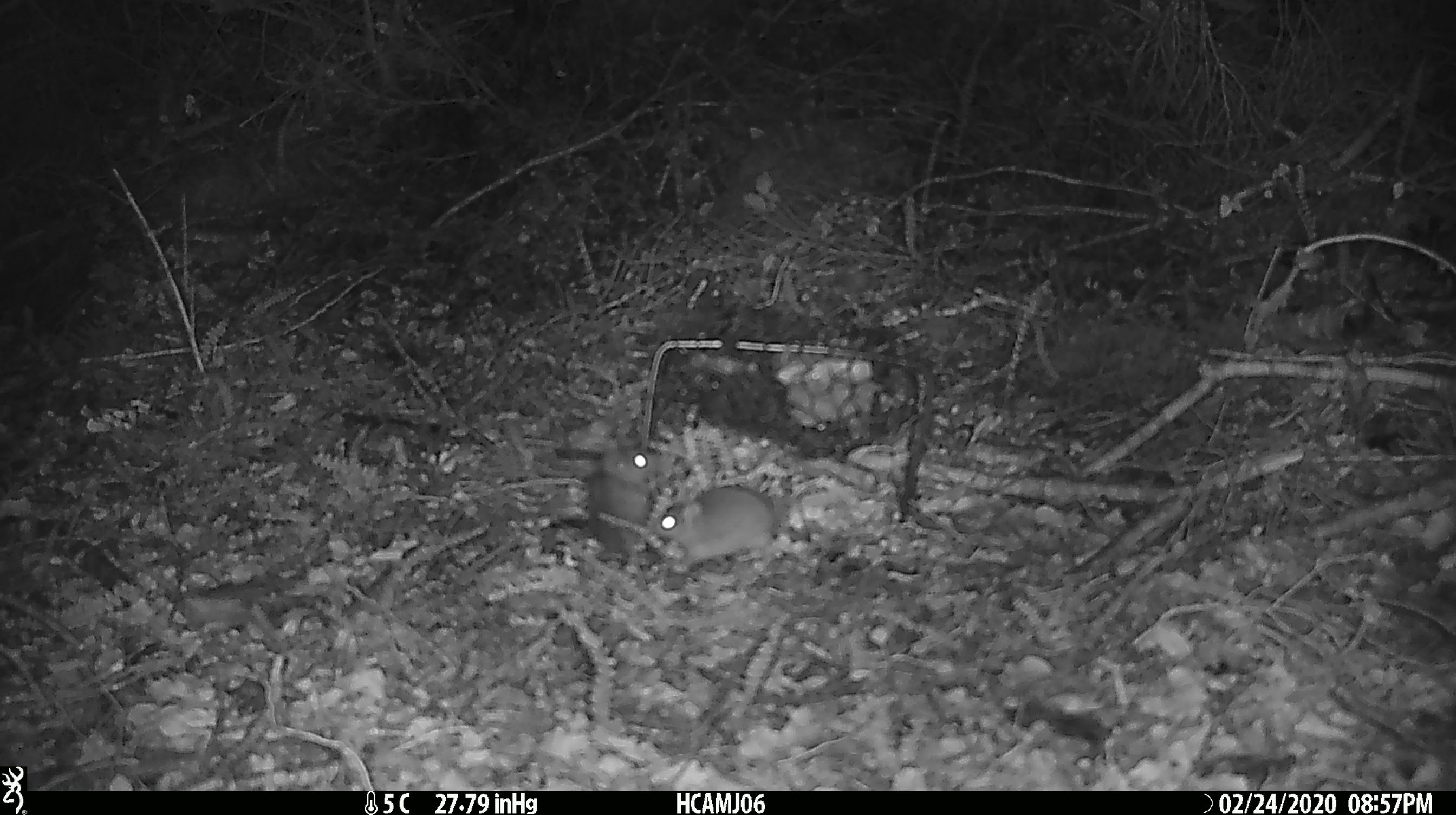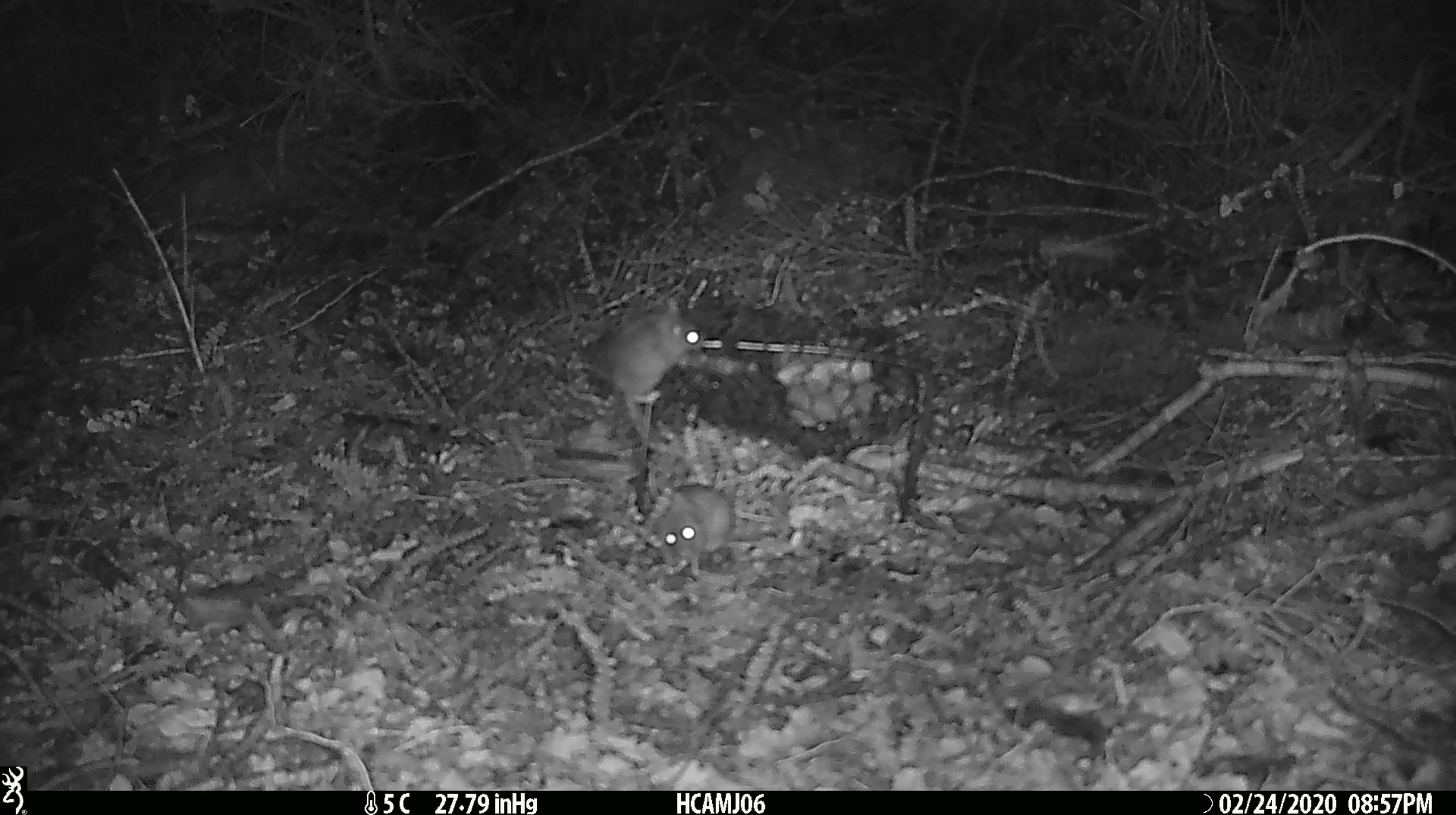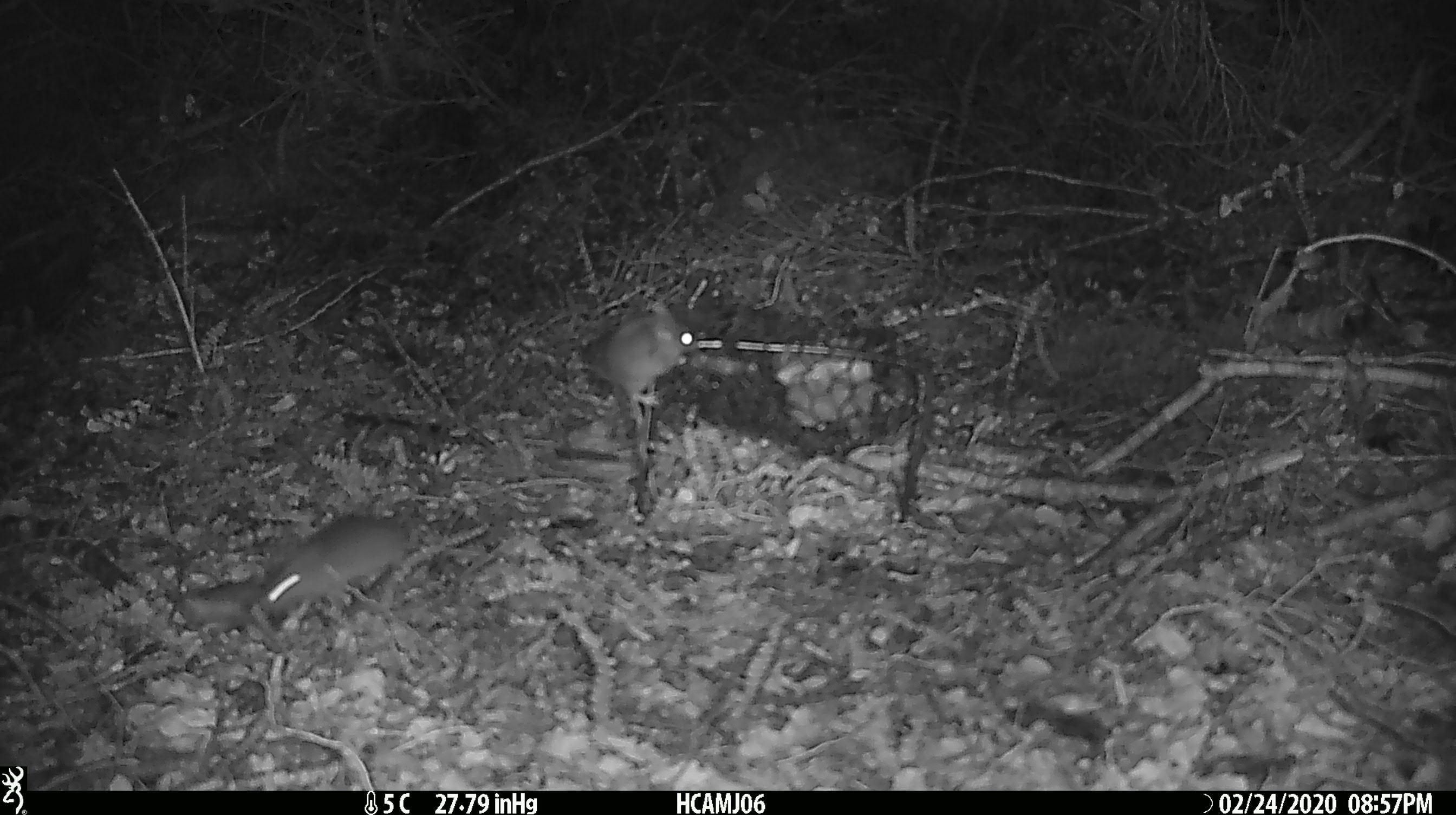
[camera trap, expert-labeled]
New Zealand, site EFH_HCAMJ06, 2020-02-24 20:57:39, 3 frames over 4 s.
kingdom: Animalia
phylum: Chordata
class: Mammalia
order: Rodentia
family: Muridae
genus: Mus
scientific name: Mus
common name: mouse